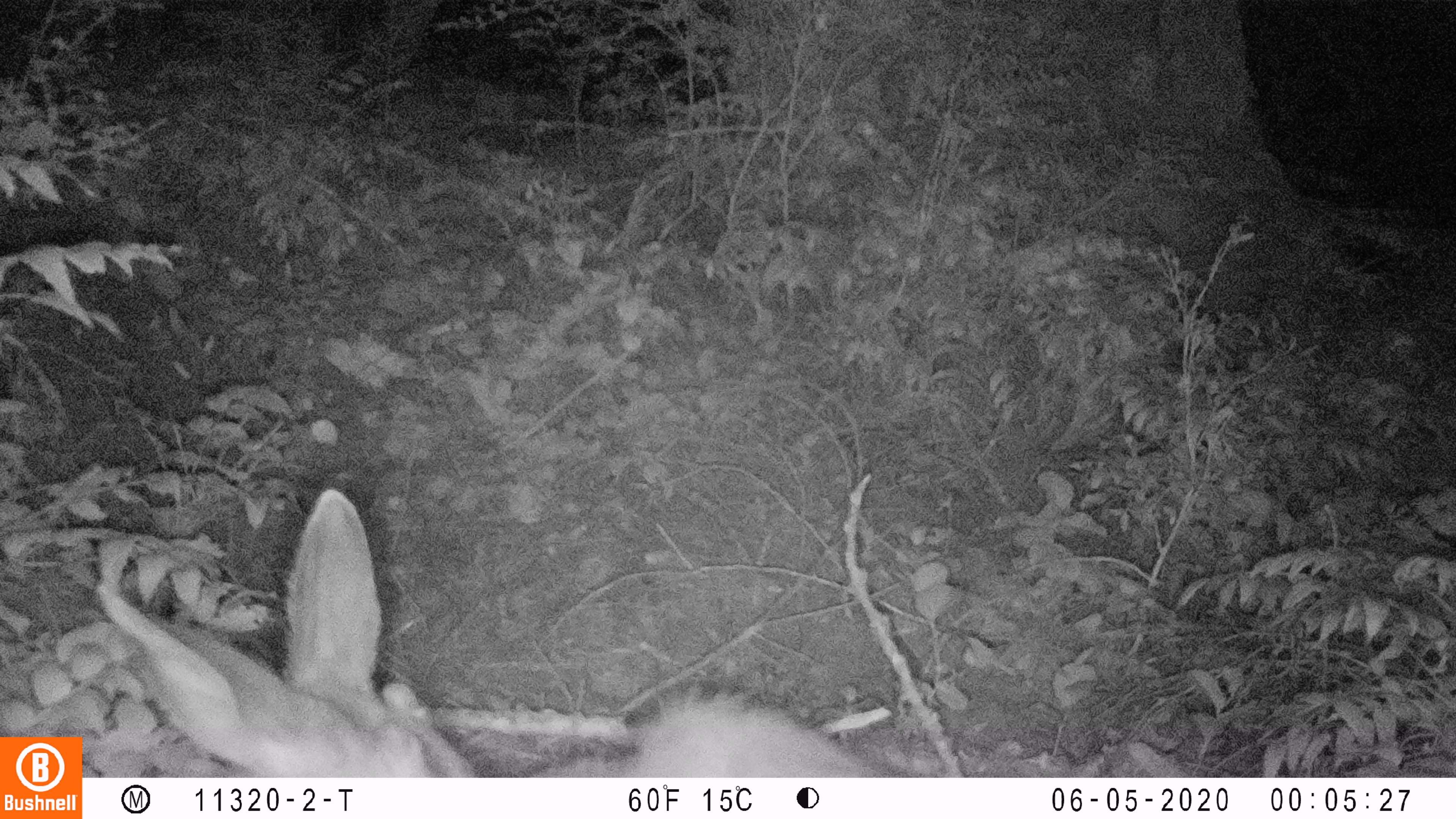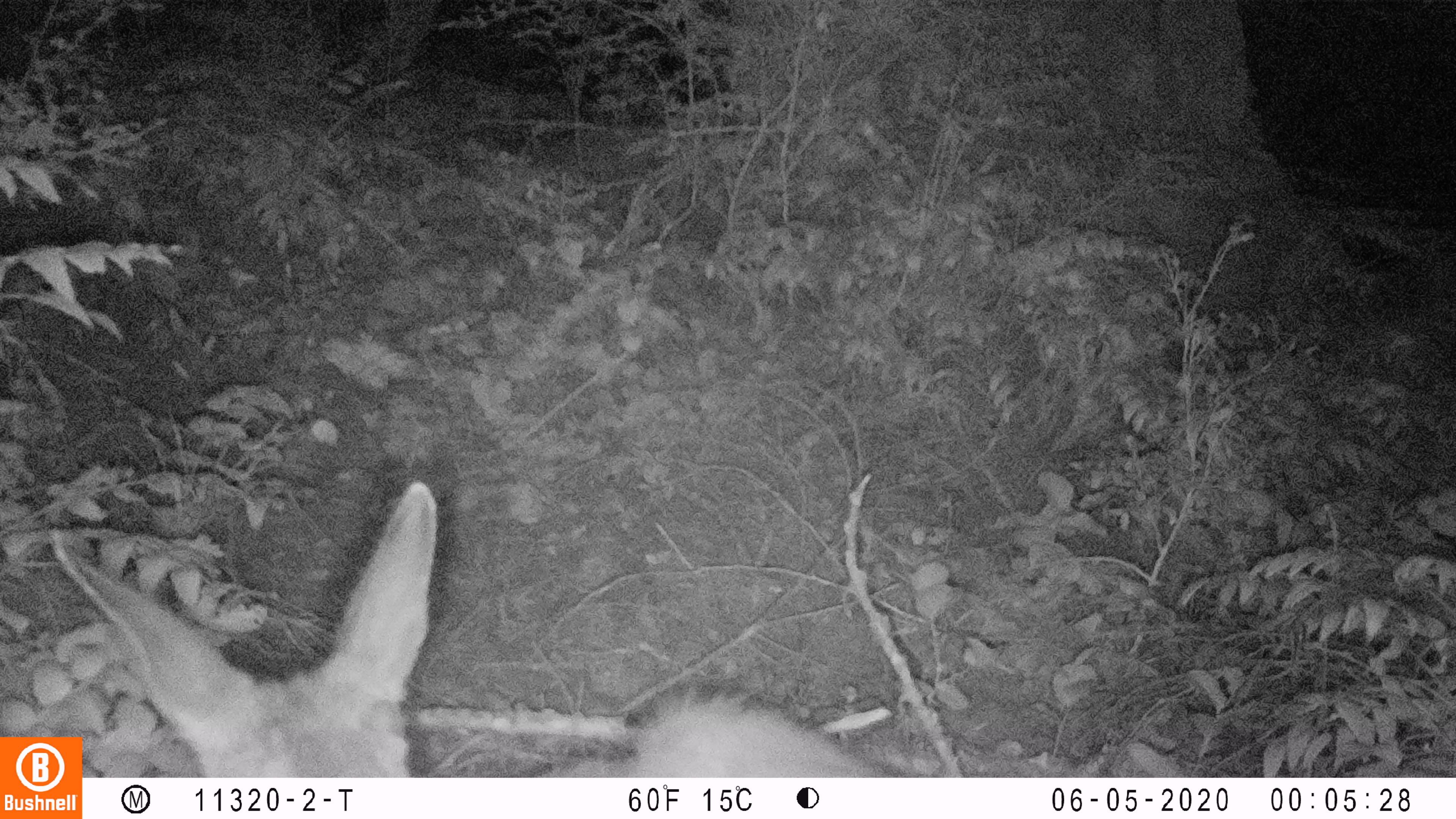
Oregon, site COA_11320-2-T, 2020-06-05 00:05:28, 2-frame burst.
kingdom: Animalia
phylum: Chordata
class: Mammalia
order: Artiodactyla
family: Cervidae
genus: Odocoileus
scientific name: Odocoileus hemionus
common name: black-tailed deer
Black-tailed deer (Odocoileus hemionus).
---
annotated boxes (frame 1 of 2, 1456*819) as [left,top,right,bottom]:
black-tailed deer: [86,484,903,768]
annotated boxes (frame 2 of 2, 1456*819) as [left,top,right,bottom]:
black-tailed deer: [86,473,878,774]